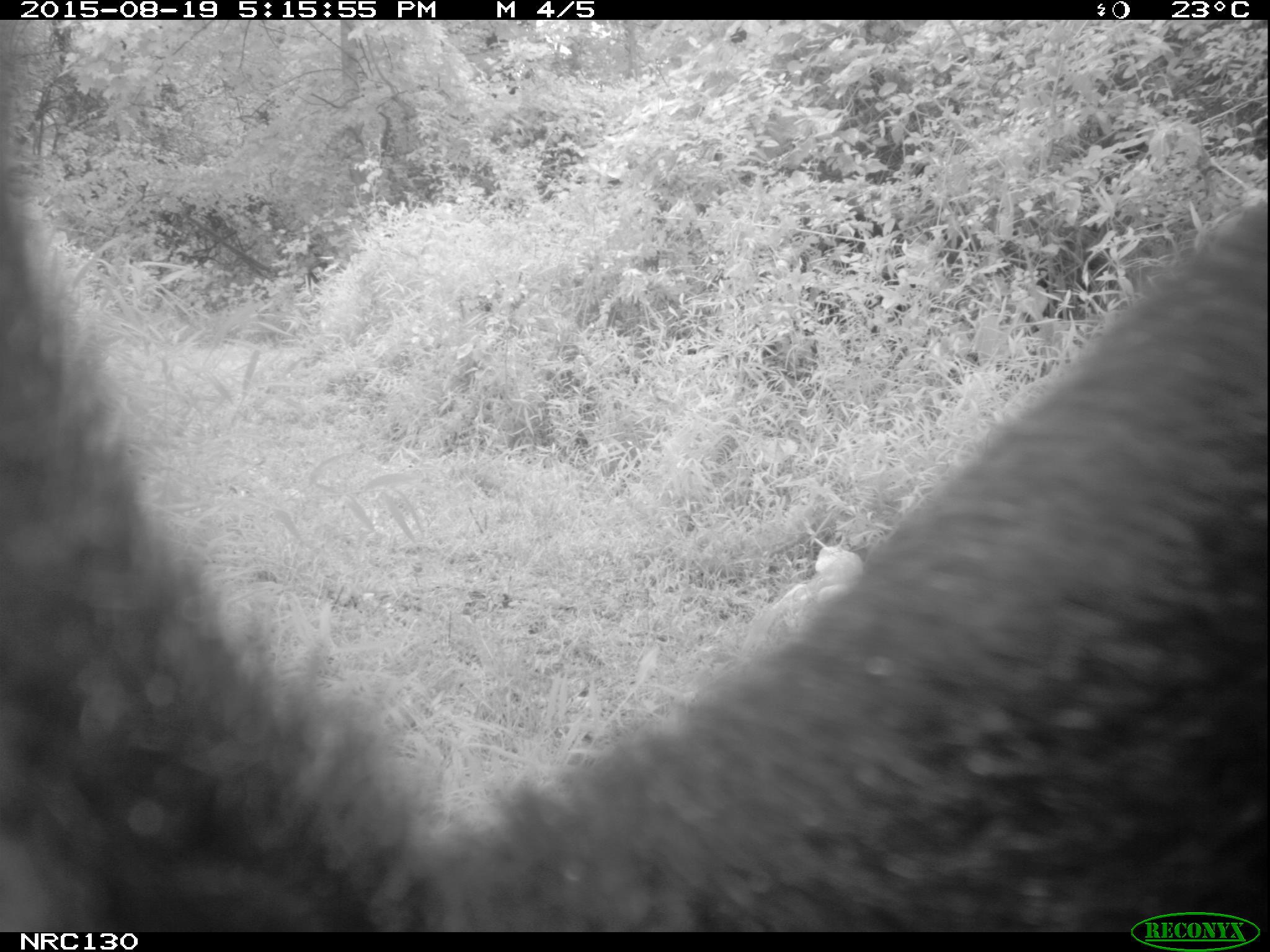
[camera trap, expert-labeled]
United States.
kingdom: Animalia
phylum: Chordata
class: Mammalia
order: Carnivora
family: Ursidae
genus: Ursus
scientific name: Ursus americanus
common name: american black bear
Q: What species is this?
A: American Black Bear (Ursus americanus).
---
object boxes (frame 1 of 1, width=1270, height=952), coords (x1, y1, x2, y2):
American Black Bear: (4, 231, 1266, 928)